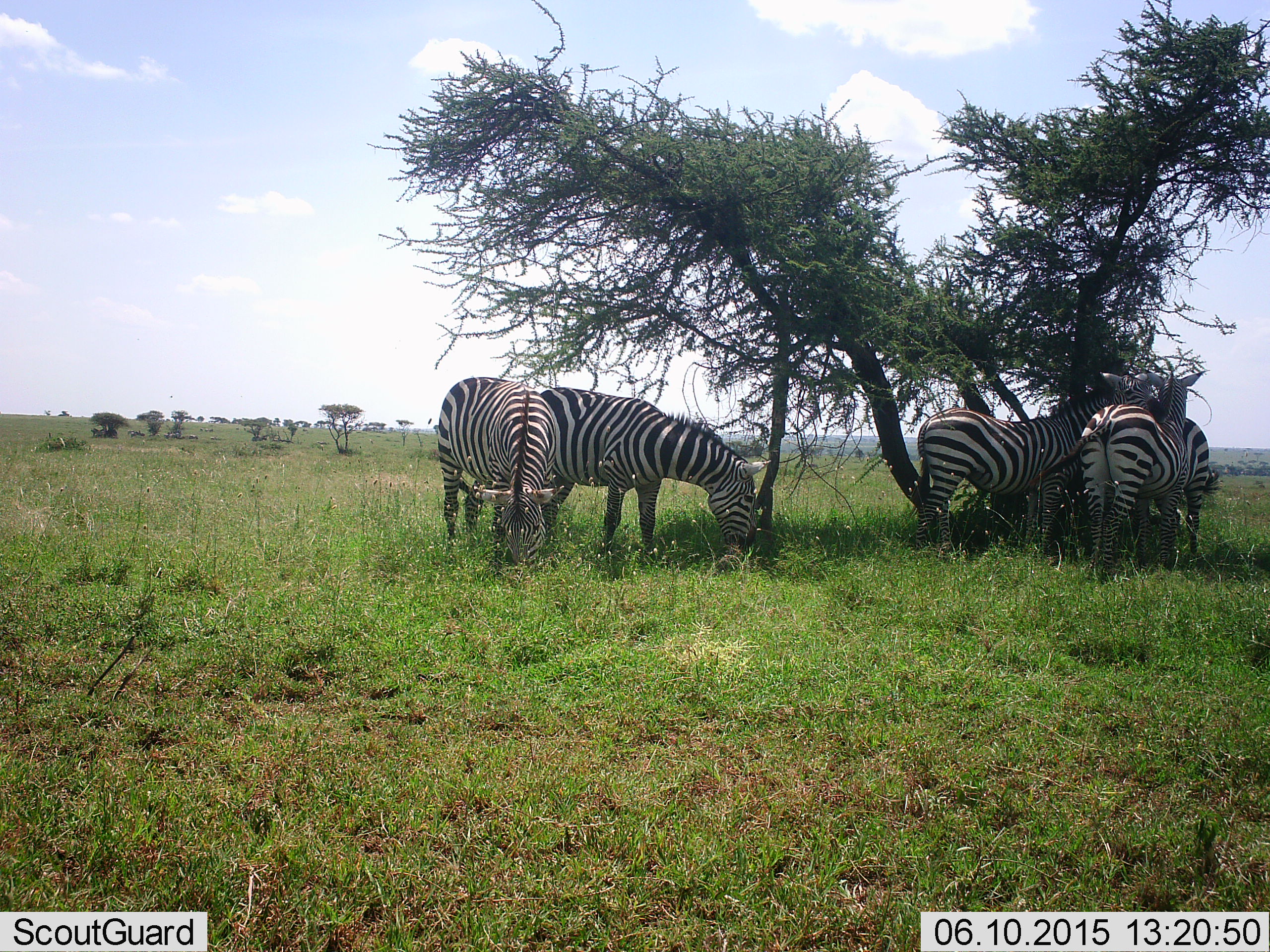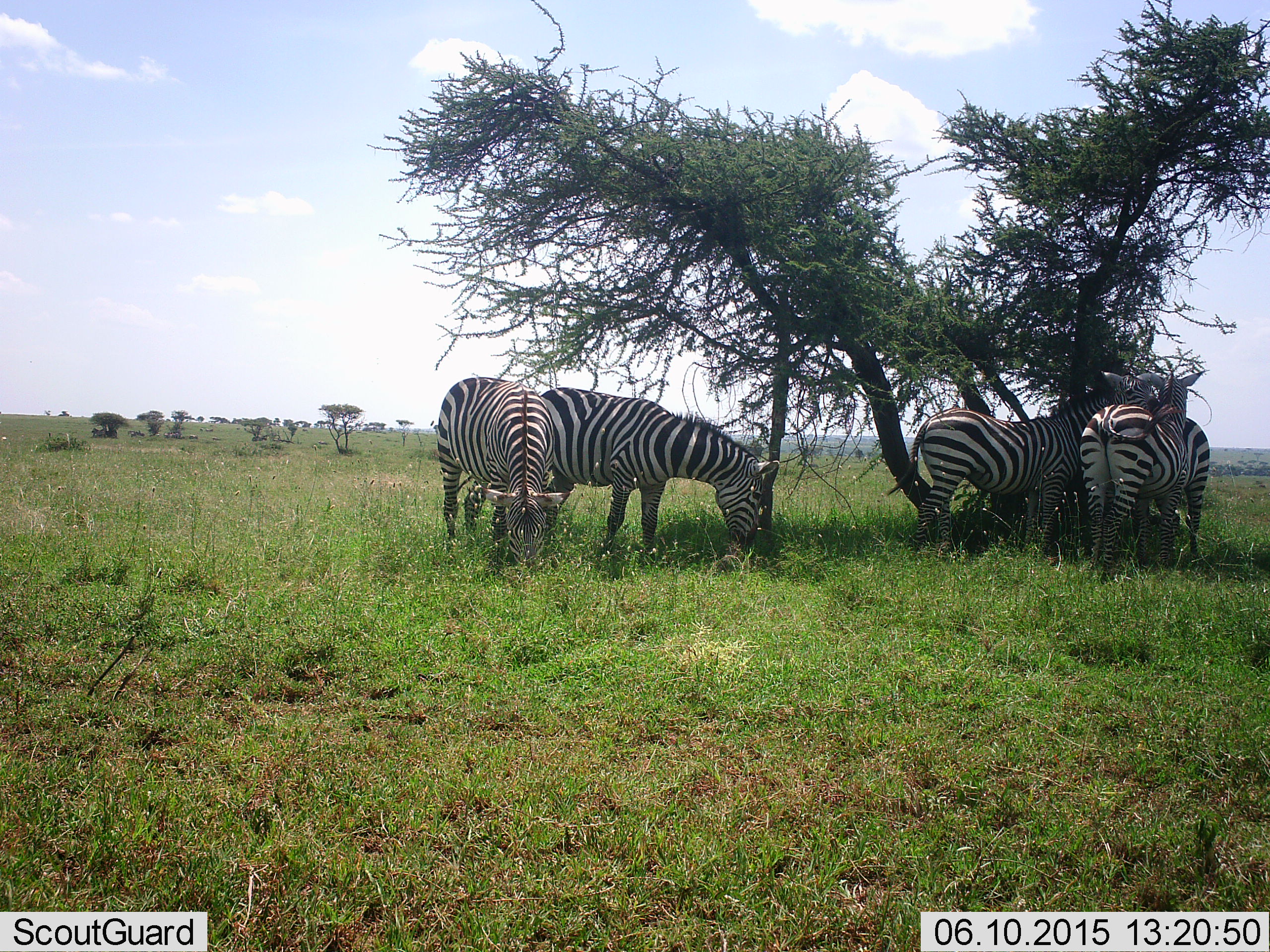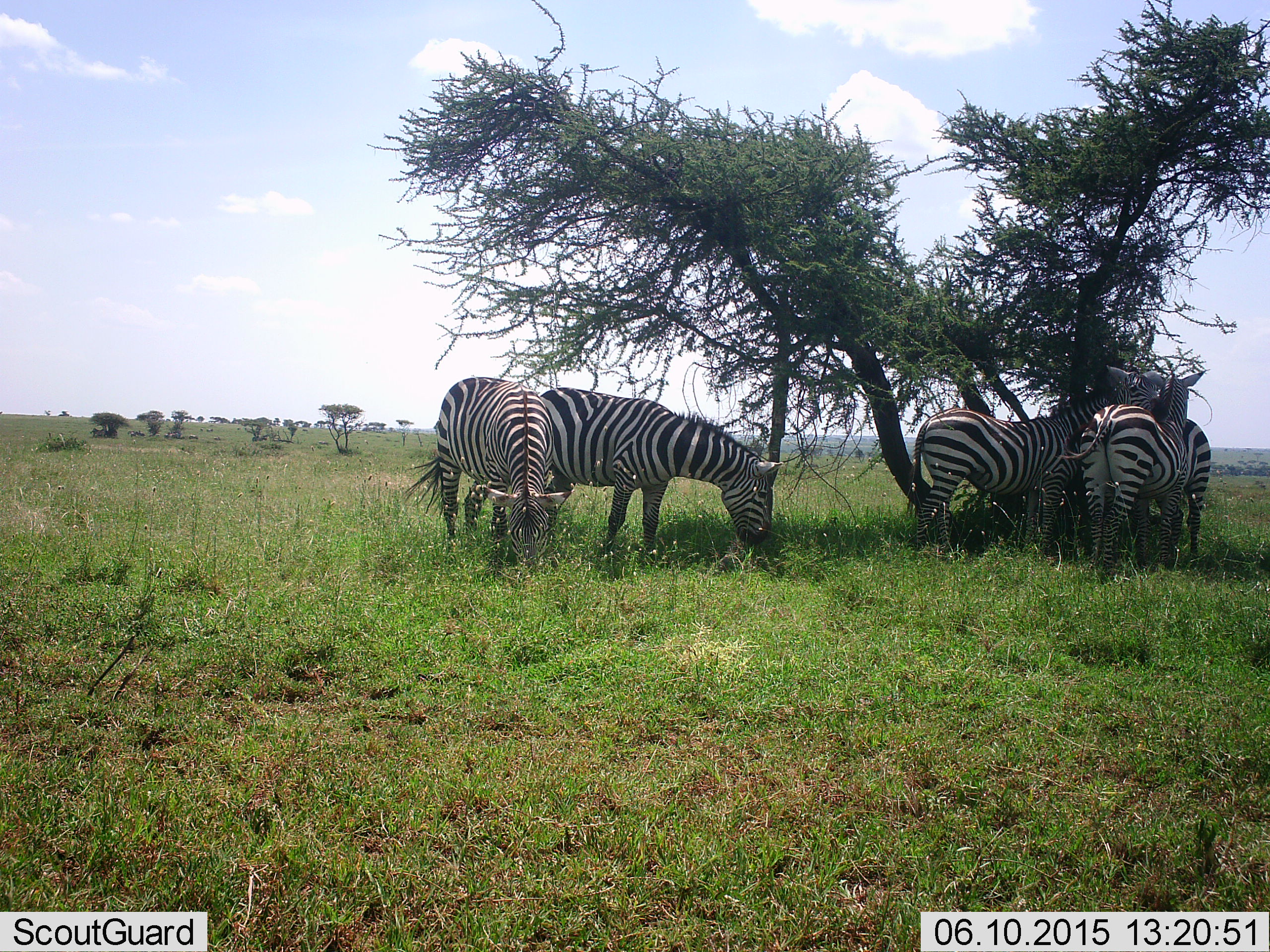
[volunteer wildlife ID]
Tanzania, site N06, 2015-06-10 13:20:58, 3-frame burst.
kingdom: Animalia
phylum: Chordata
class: Mammalia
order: Perissodactyla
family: Equidae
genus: Equus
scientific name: Equus quagga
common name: plains zebra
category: zebra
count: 4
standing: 50%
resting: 30%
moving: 0%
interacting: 20%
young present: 0%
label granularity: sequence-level